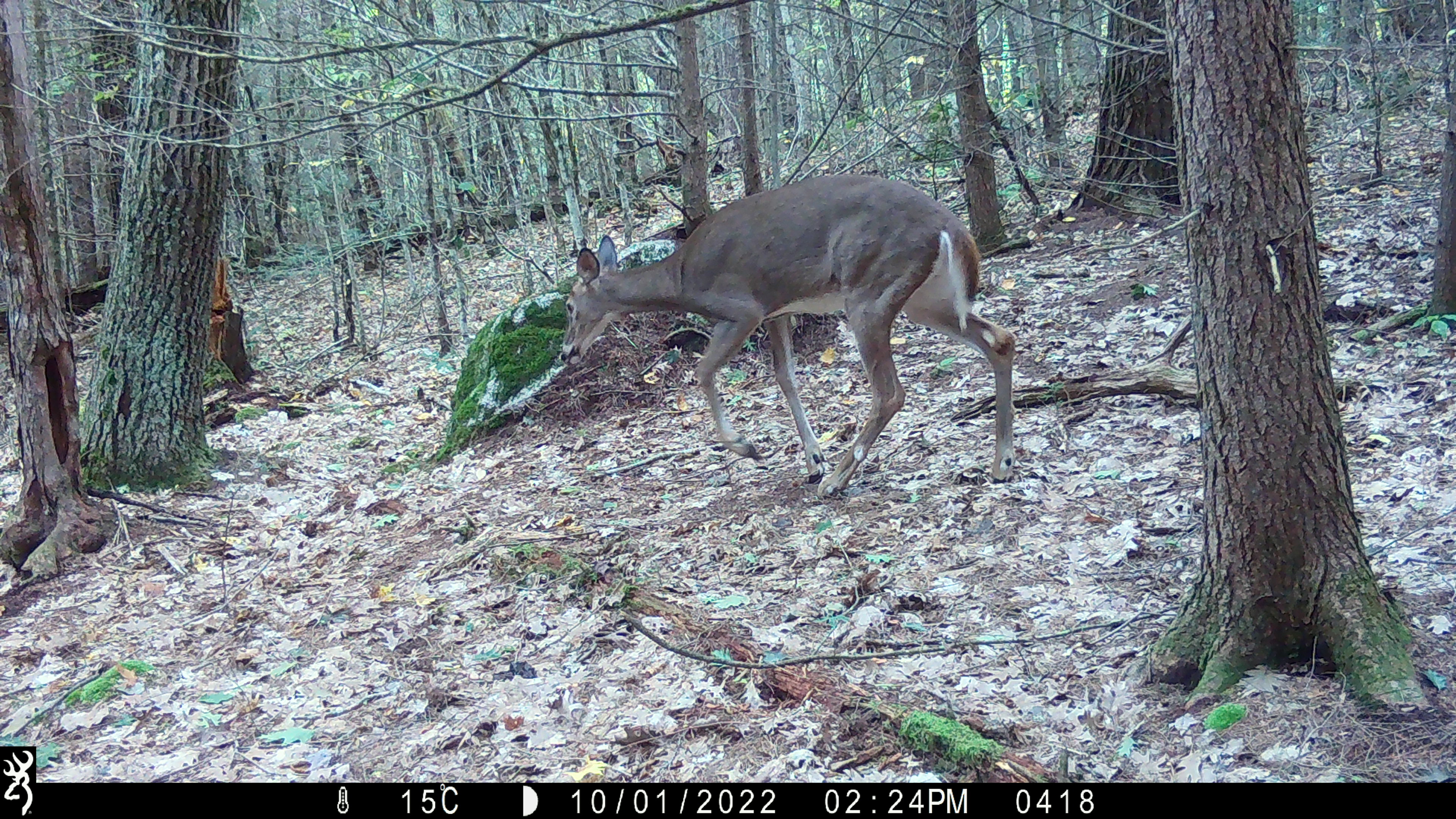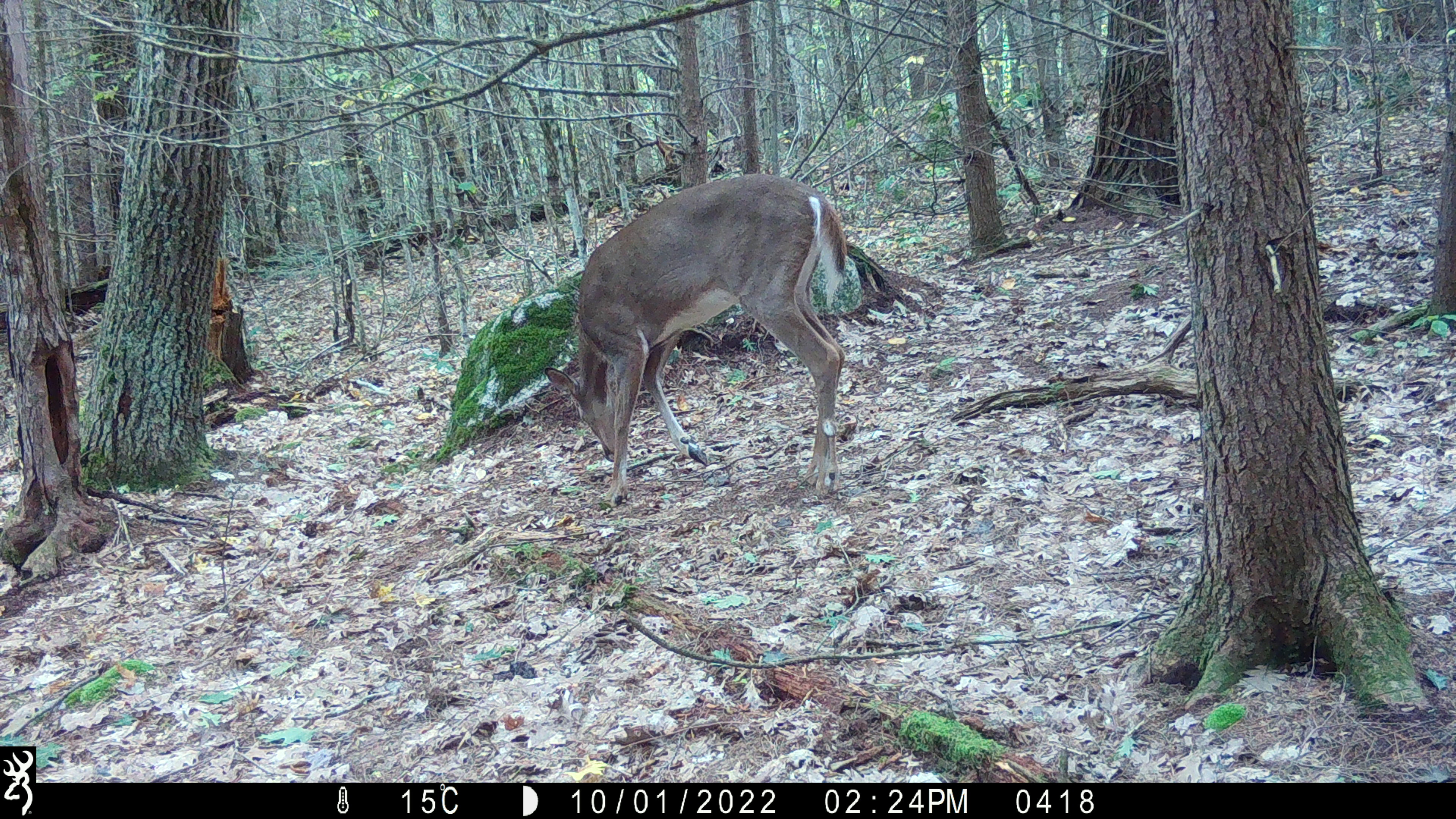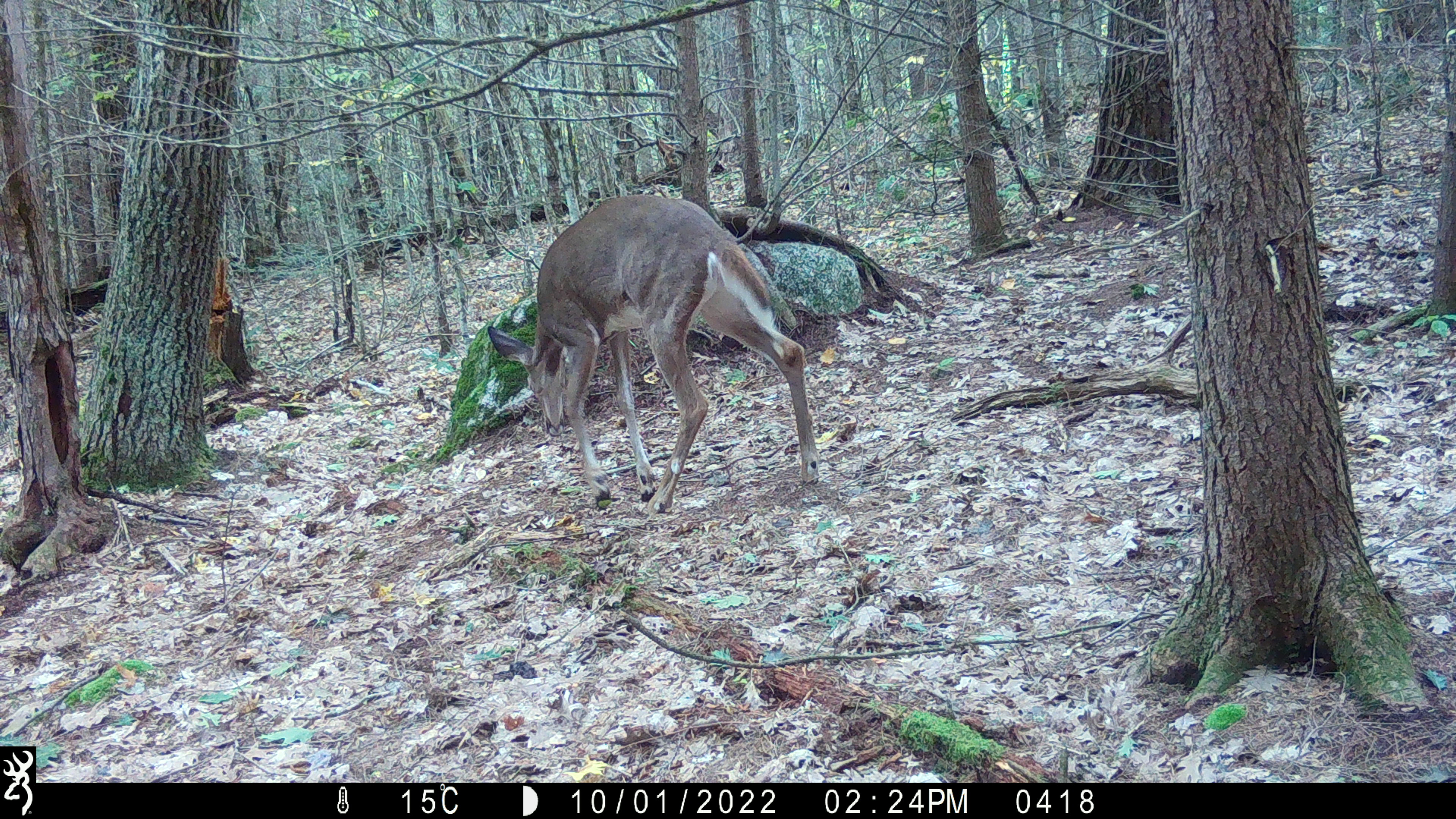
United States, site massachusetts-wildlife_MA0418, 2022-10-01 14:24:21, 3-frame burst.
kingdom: Animalia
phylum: Chordata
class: Mammalia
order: Artiodactyla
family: Cervidae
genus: Odocoileus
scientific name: Odocoileus virginianus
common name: white-tailed deer